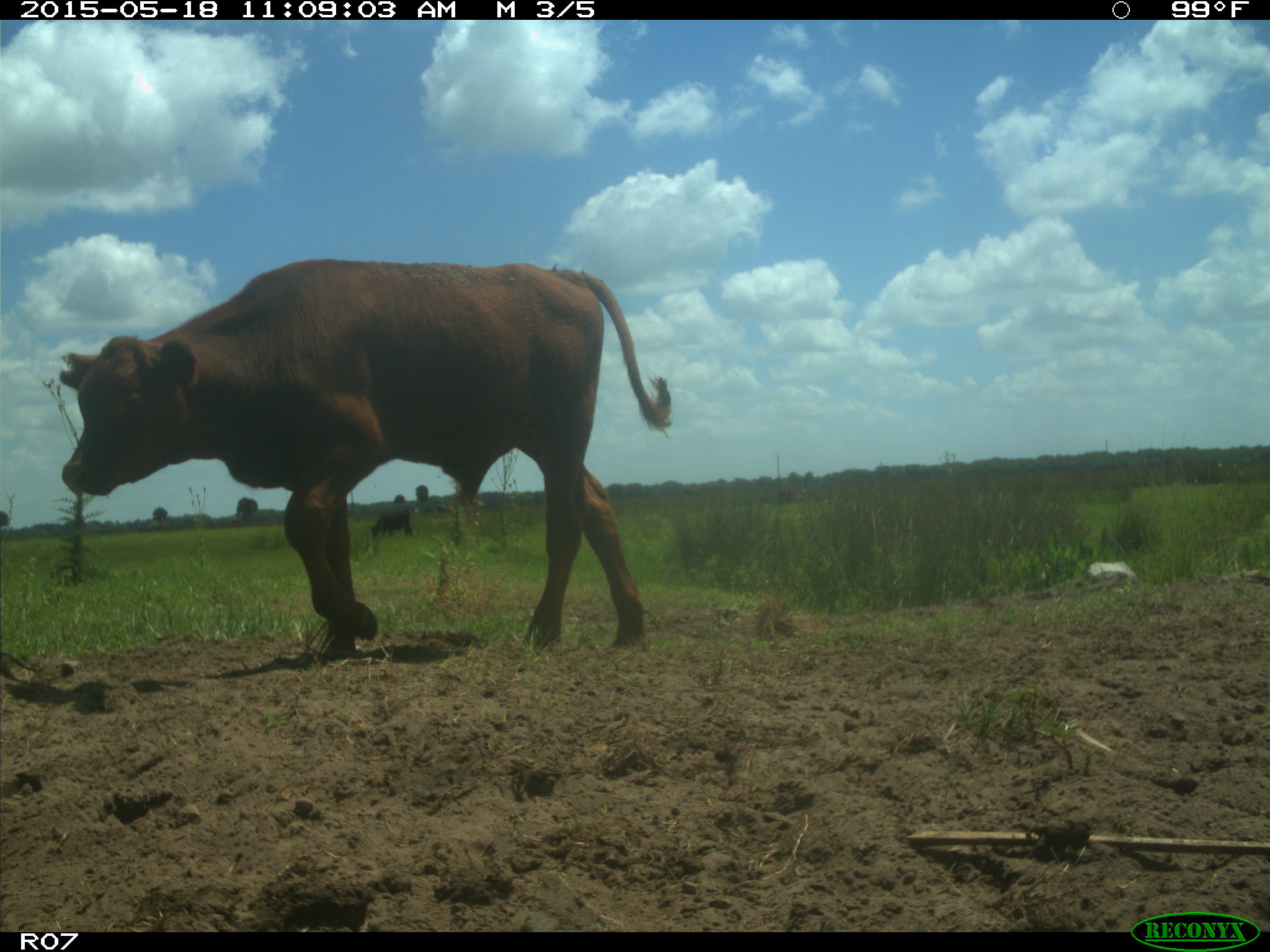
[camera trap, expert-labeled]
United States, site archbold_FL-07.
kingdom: Animalia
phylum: Chordata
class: Mammalia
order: Artiodactyla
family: Bovidae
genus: Bos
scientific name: Bos taurus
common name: domestic cow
Bos taurus (domestic cow).